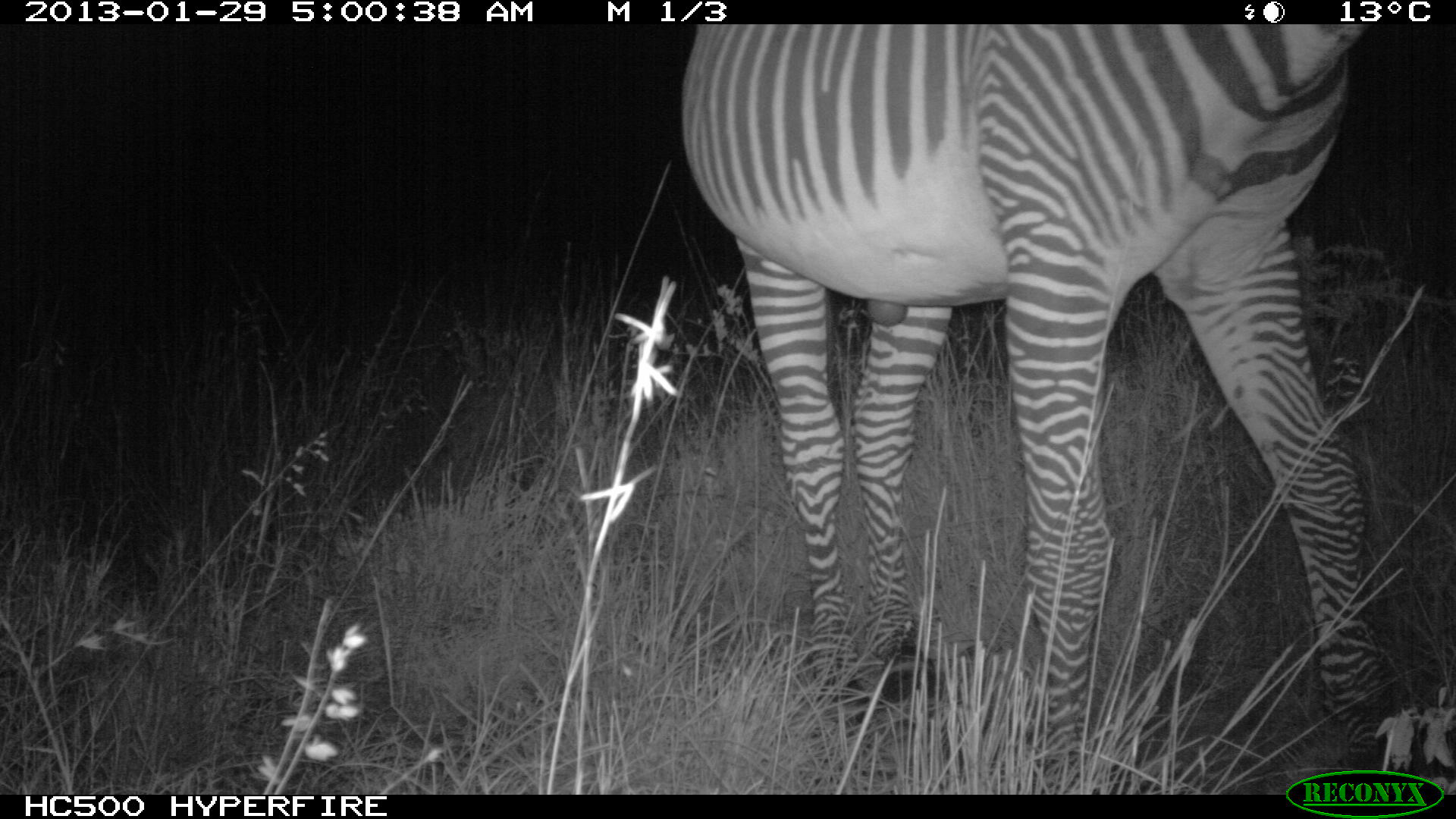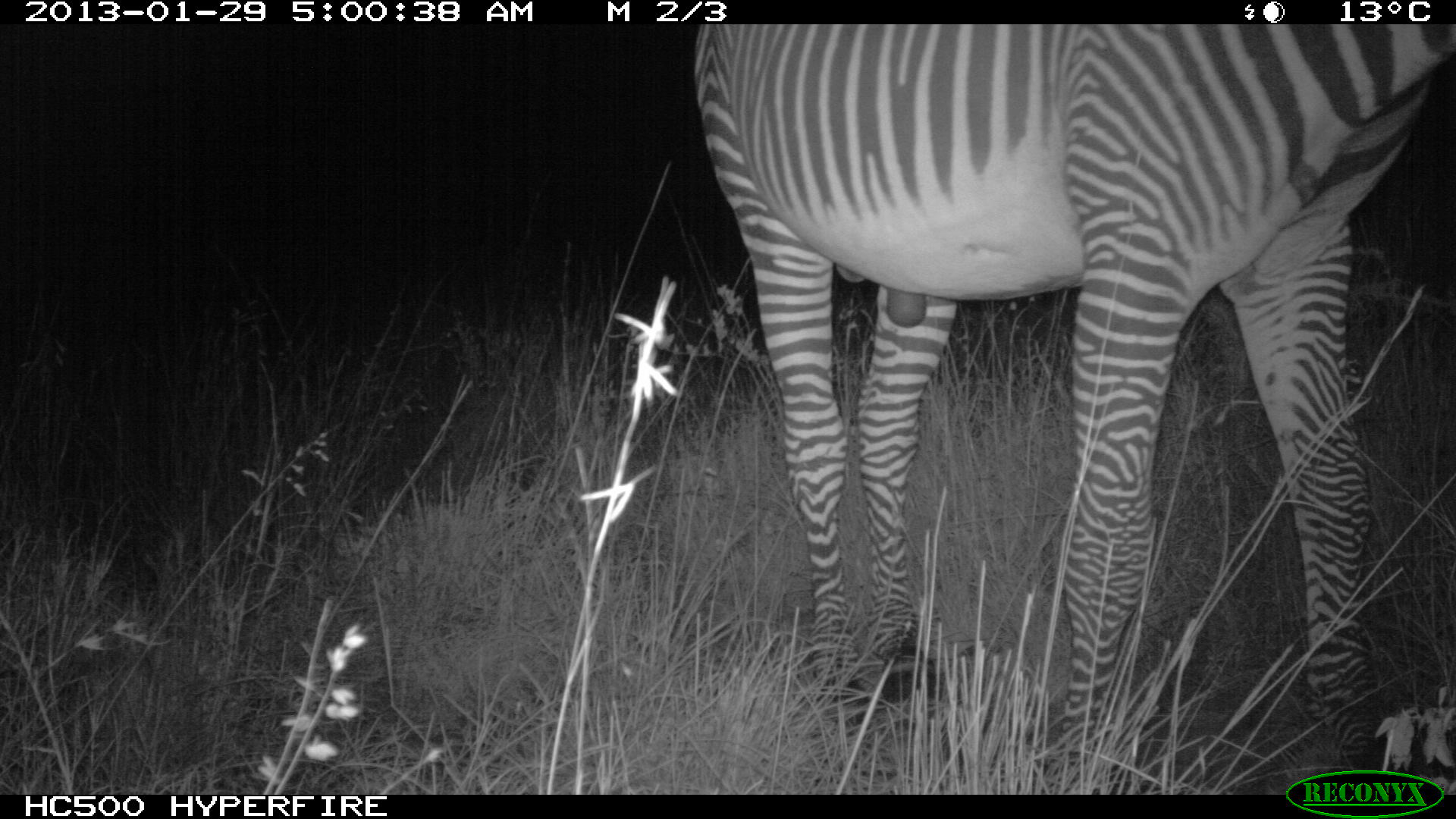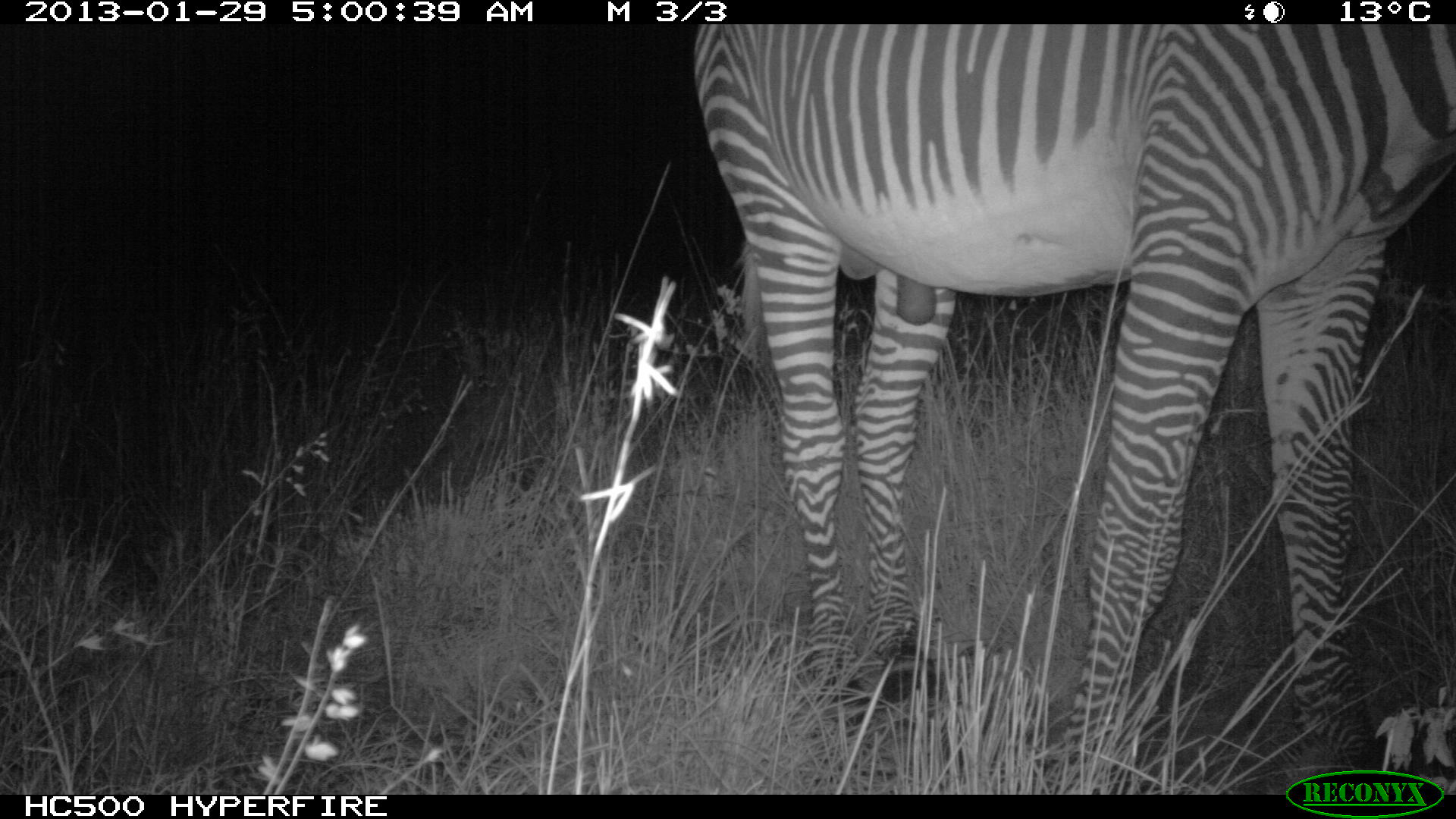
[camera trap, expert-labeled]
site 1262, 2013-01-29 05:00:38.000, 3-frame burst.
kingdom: Animalia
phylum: Chordata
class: Mammalia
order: Perissodactyla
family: Equidae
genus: Equus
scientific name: Equus grevyi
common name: grévy's zebra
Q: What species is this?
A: Equus grevyi (grévy's zebra).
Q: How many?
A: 1.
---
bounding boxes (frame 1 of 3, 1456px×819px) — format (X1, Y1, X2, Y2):
equus grevyi: (680, 24, 1397, 766)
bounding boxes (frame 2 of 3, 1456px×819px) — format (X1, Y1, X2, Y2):
equus grevyi: (695, 23, 1456, 794)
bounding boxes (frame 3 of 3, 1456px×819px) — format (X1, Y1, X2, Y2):
equus grevyi: (695, 24, 1456, 796)